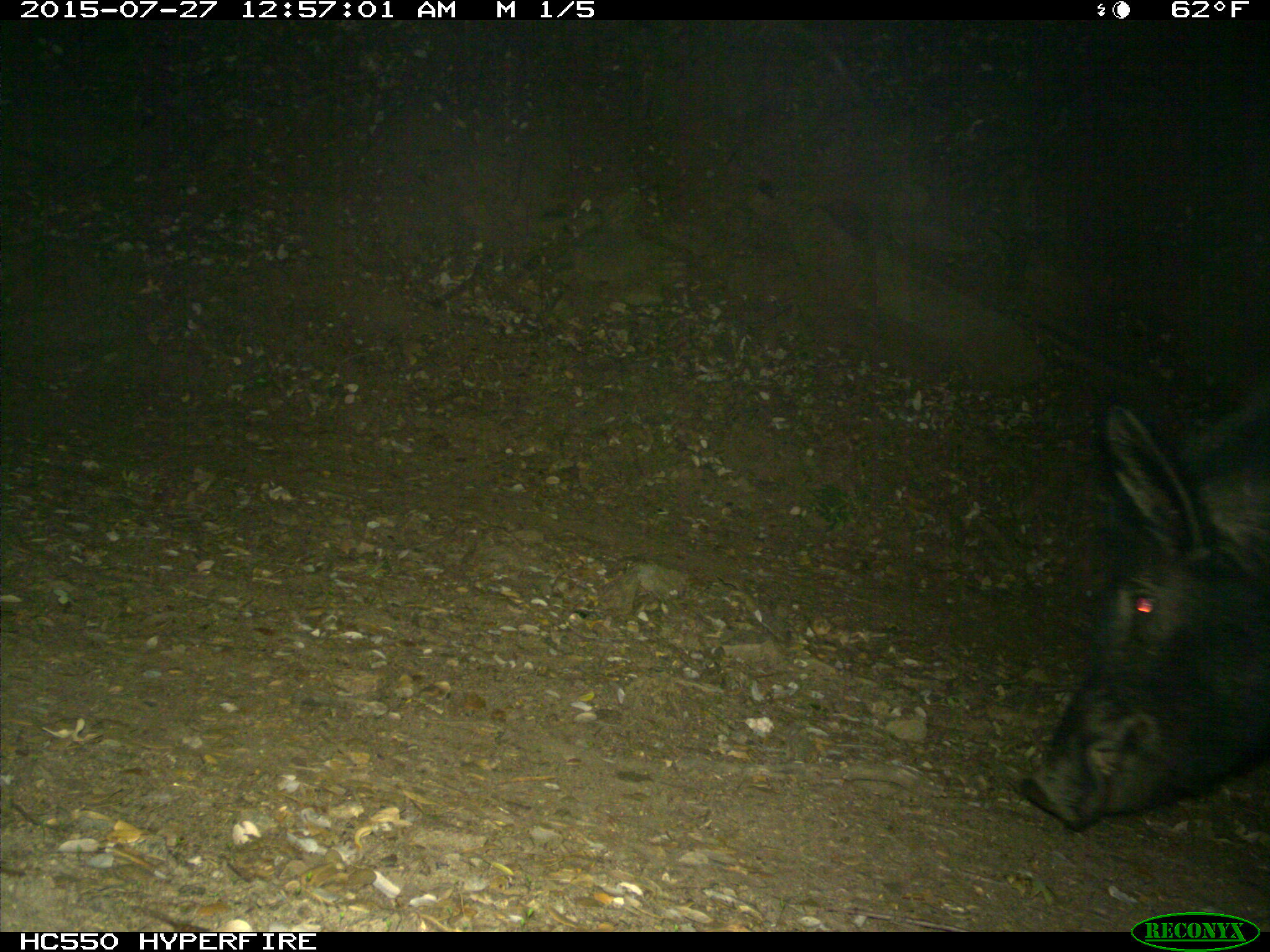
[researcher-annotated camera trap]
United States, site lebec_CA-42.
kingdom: Animalia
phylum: Chordata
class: Mammalia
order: Artiodactyla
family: Suidae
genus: Sus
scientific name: Sus scrofa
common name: wild boar